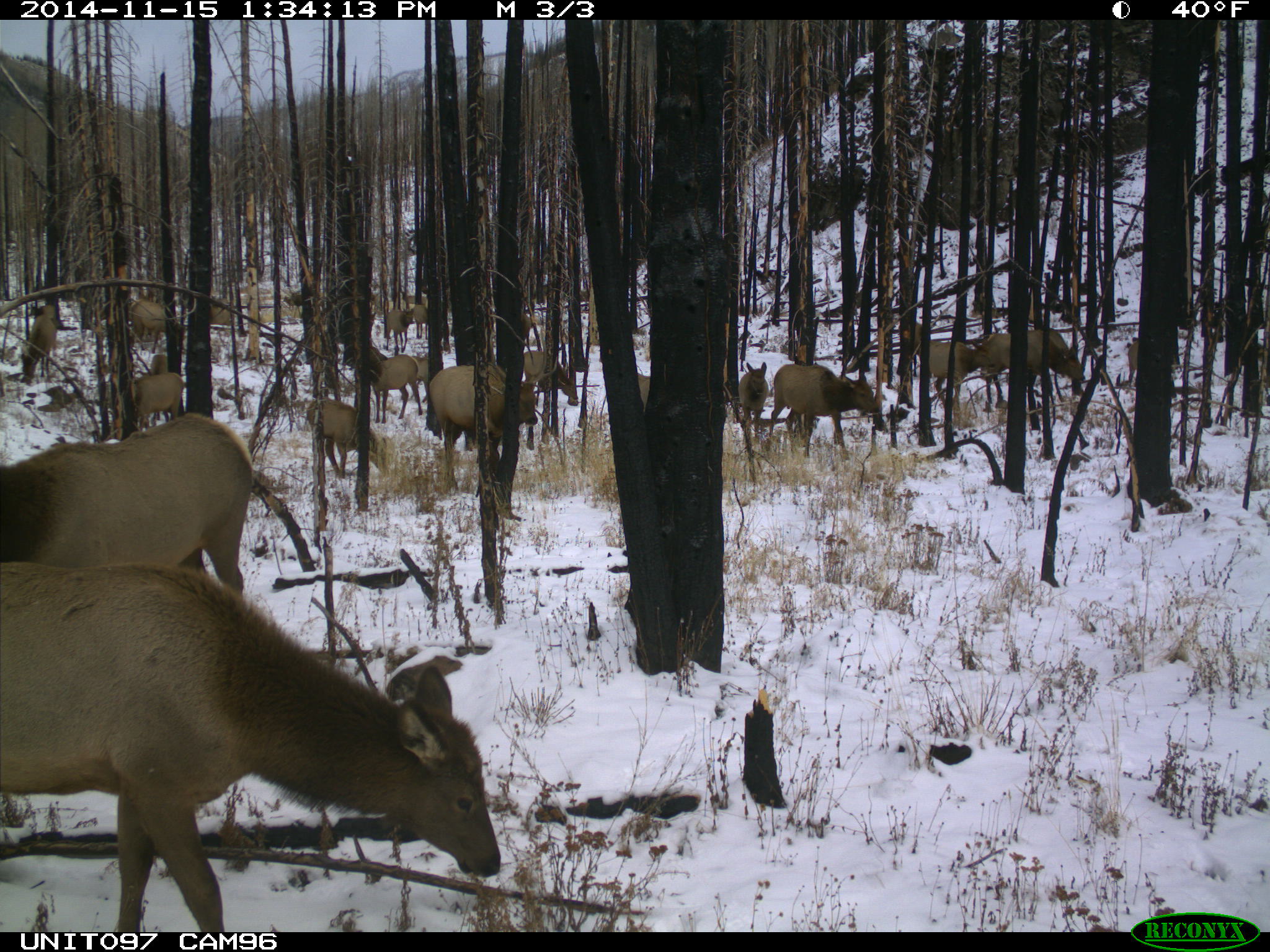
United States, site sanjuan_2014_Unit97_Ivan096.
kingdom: Animalia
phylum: Chordata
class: Mammalia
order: Artiodactyla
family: Cervidae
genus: Cervus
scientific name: Cervus elaphus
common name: red deer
Cervus elaphus (red deer).